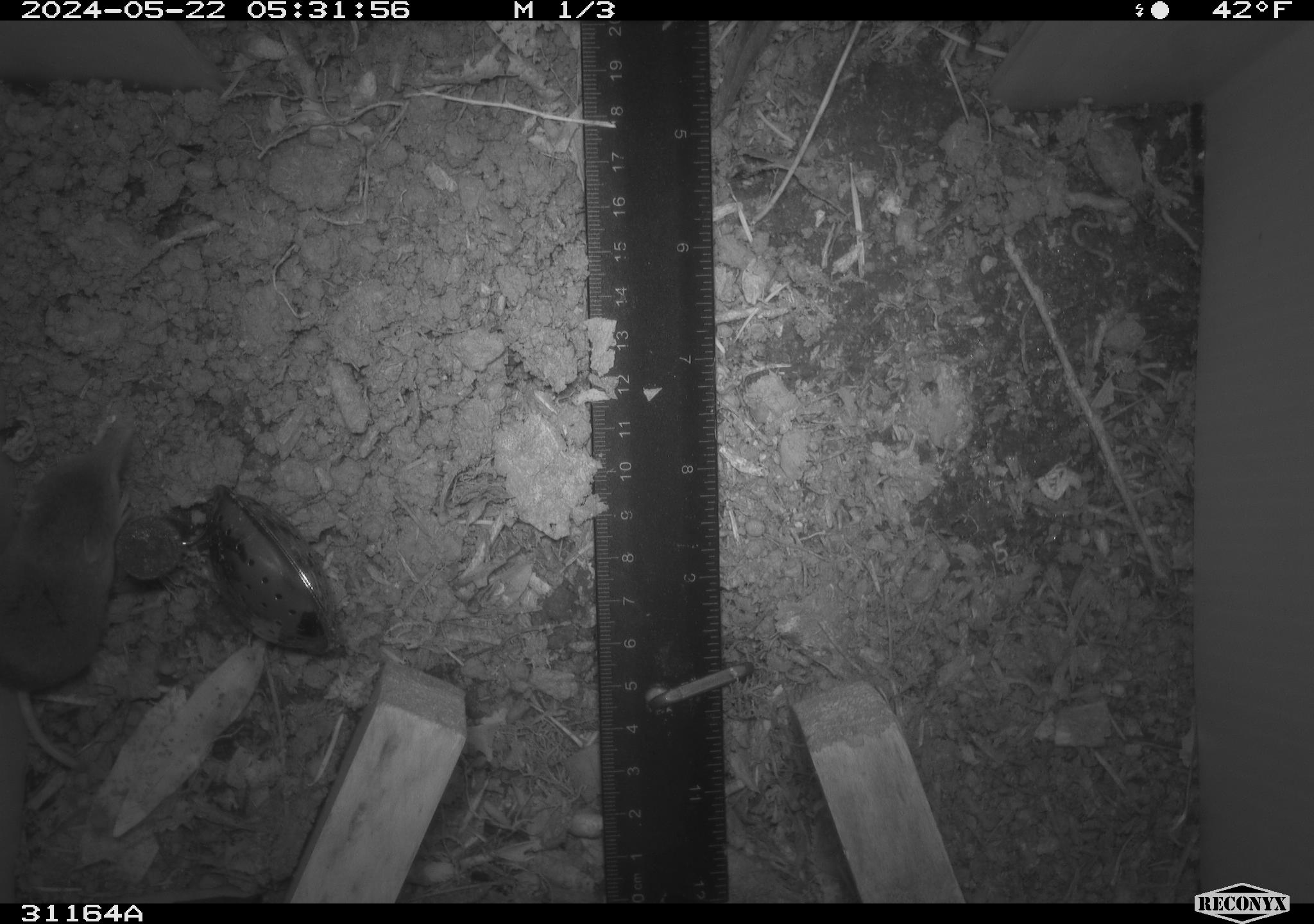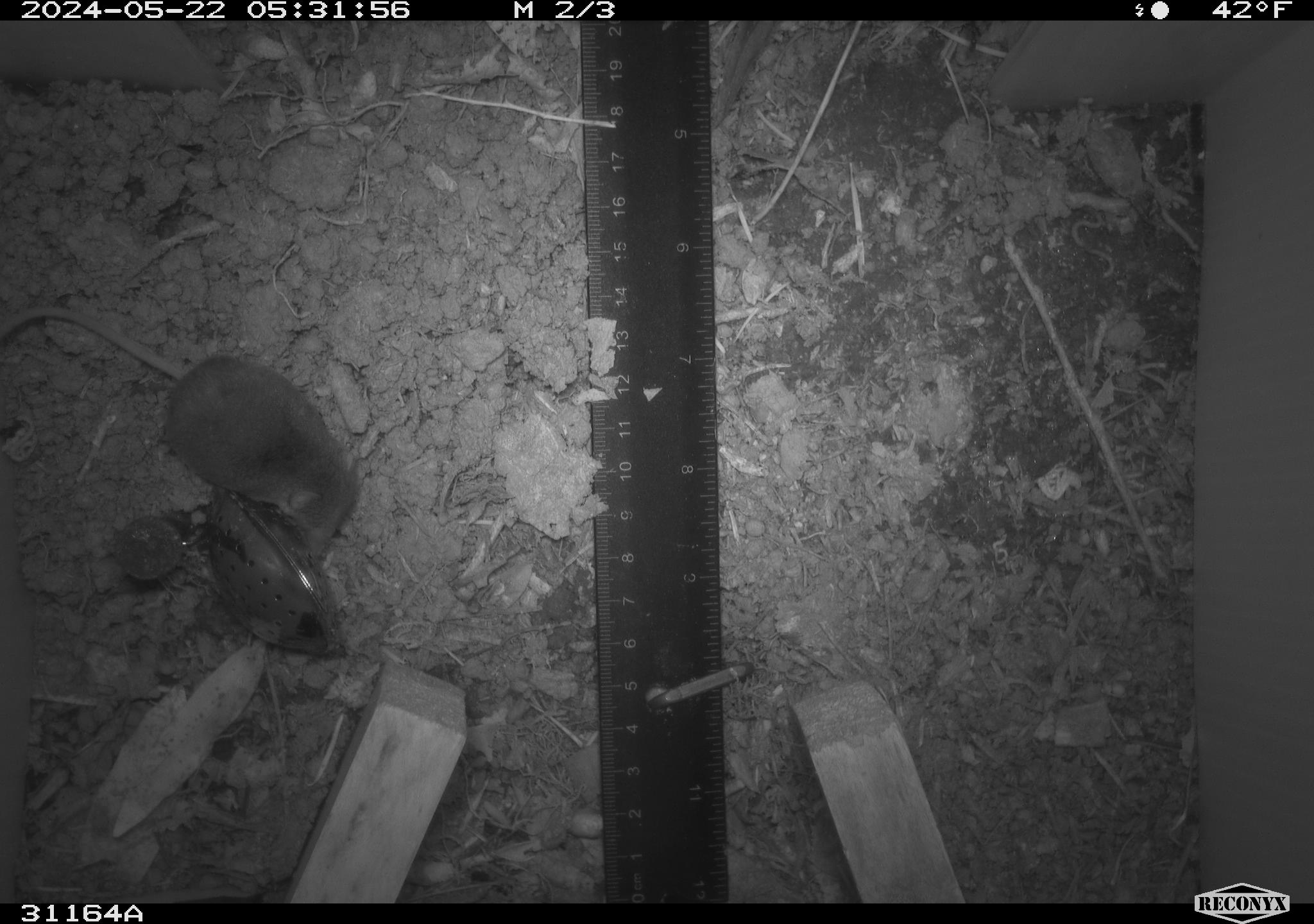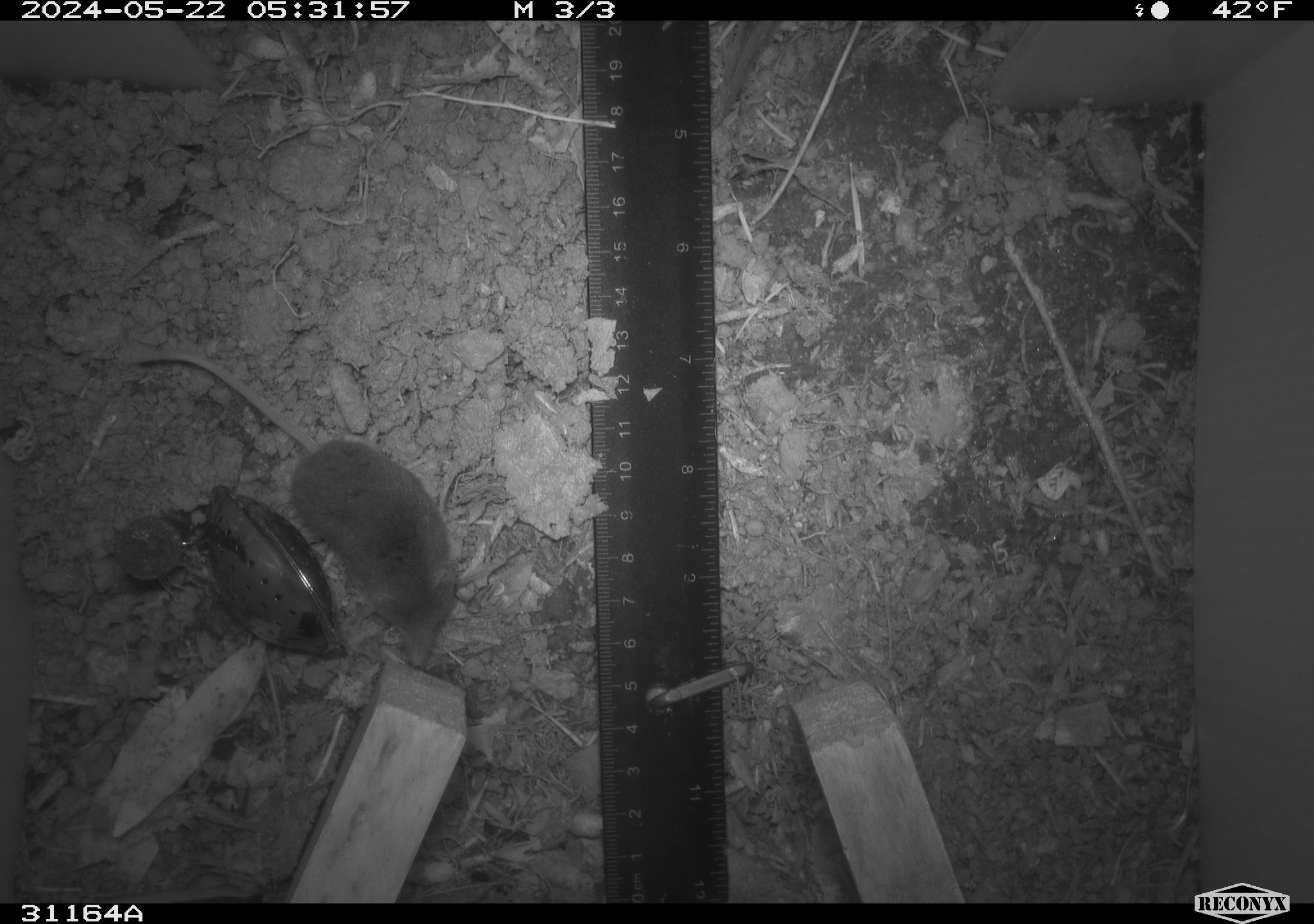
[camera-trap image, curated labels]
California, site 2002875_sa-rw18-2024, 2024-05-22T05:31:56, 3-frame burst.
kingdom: Animalia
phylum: Chordata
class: Mammalia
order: Eulipotyphla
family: Soricidae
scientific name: Soricidae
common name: shrews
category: soricidae family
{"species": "soricidae family (shrews) (Soricidae)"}